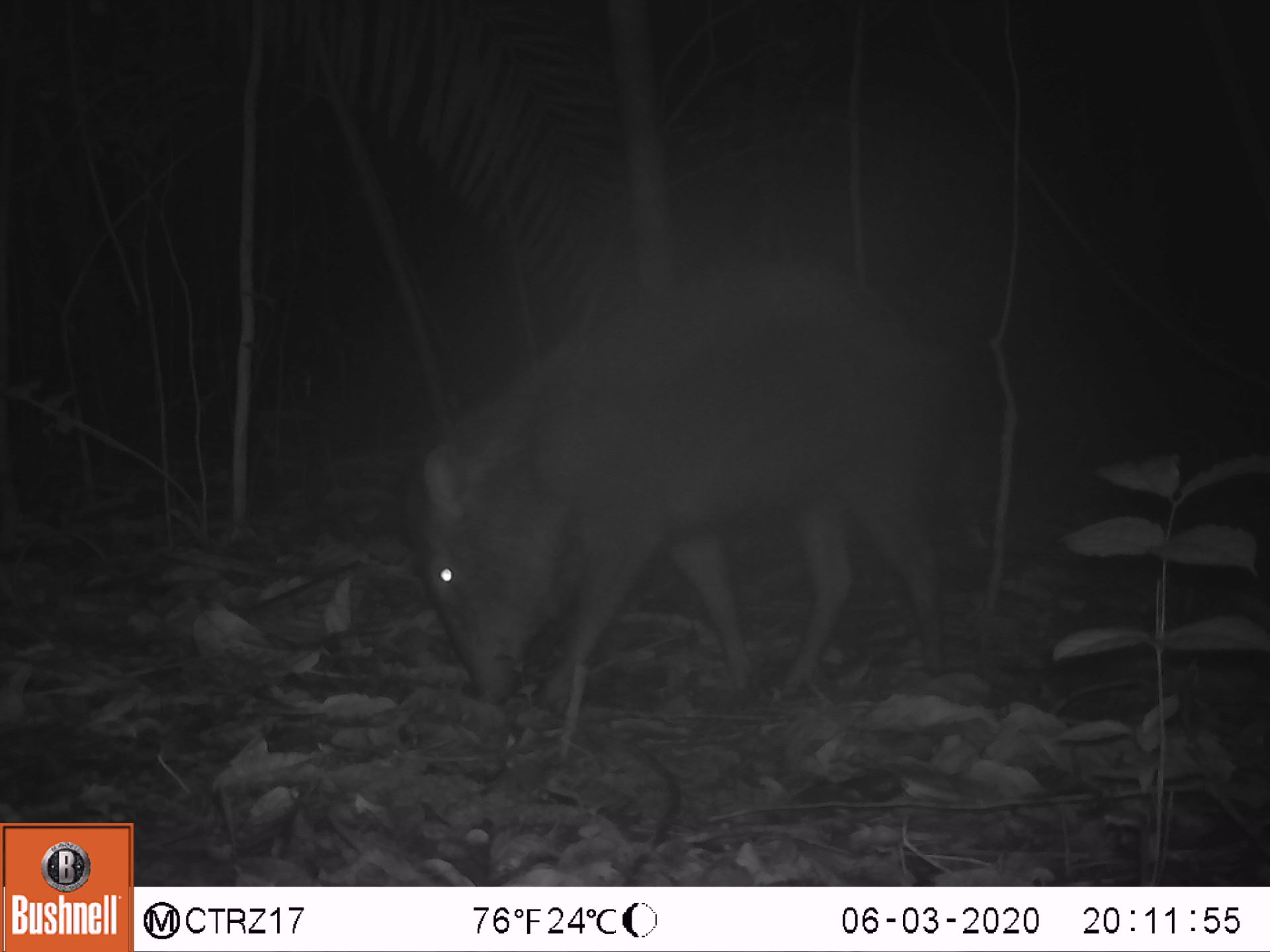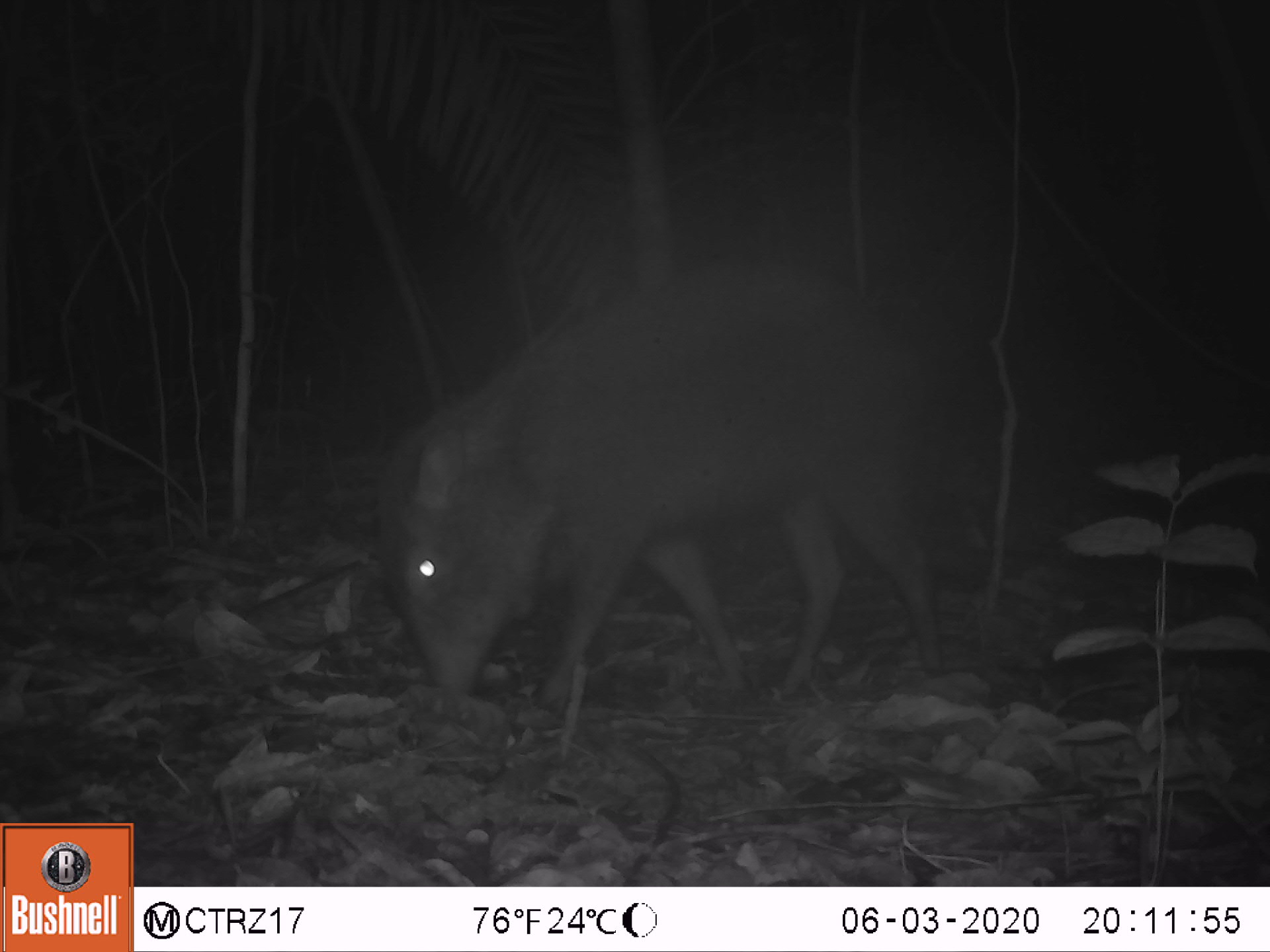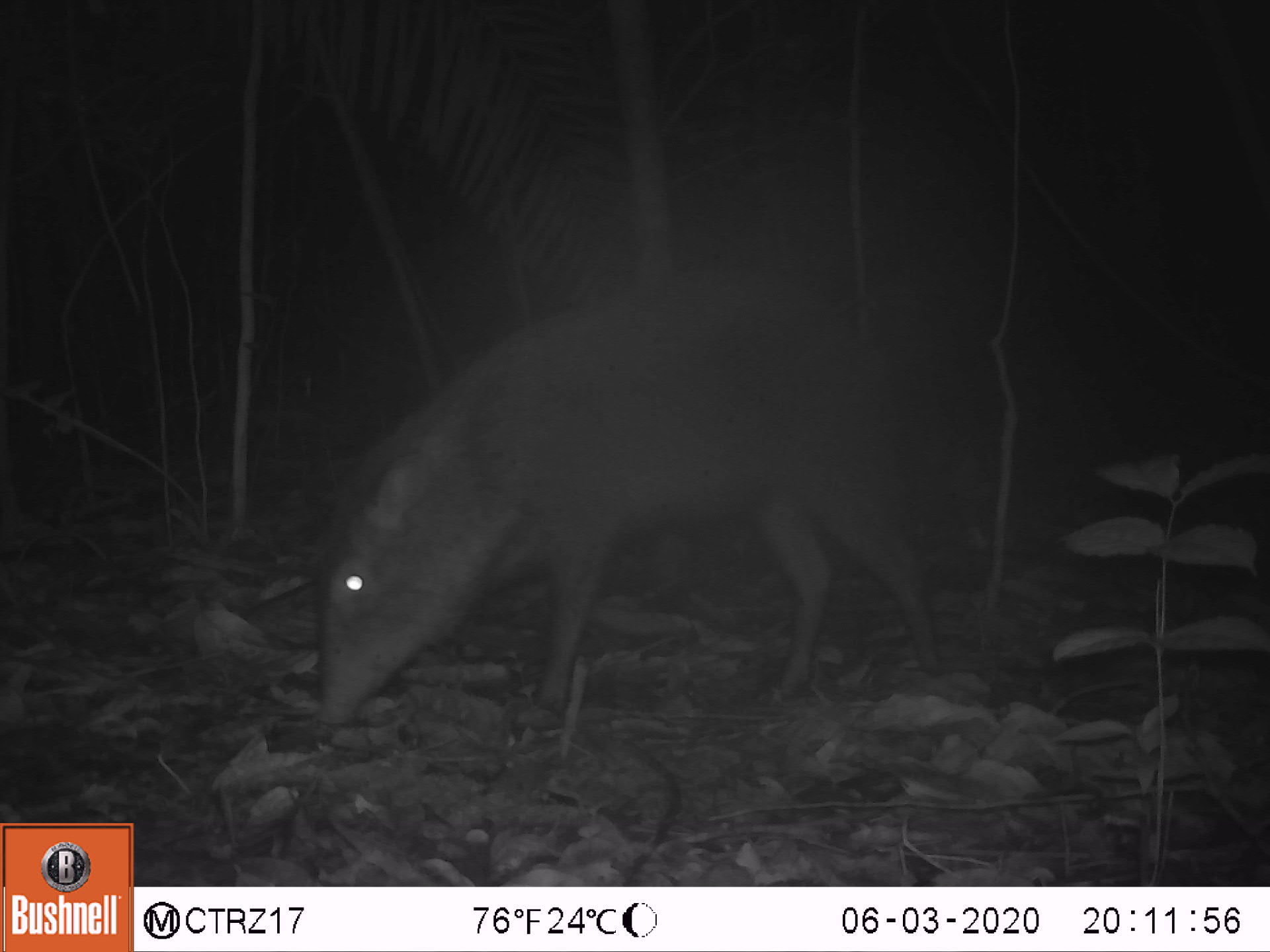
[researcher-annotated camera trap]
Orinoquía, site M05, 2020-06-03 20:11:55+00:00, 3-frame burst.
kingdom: Animalia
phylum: Chordata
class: Mammalia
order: Artiodactyla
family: Tayassuidae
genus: Pecari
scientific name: Pecari tajacu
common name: collared peccary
Collared peccary (Pecari tajacu).